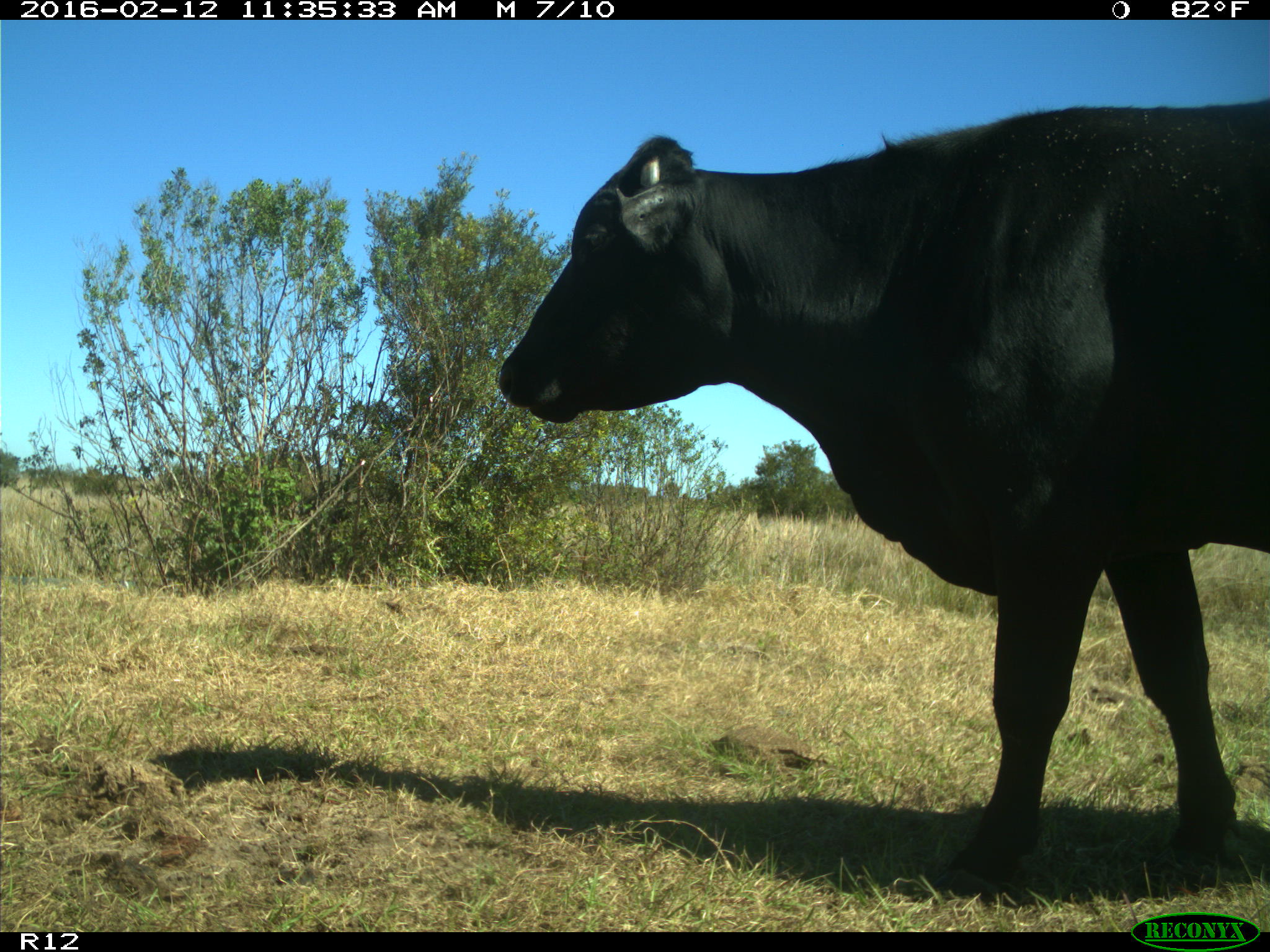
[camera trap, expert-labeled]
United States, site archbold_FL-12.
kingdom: Animalia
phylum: Chordata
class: Mammalia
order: Artiodactyla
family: Bovidae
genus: Bos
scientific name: Bos taurus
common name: domestic cow